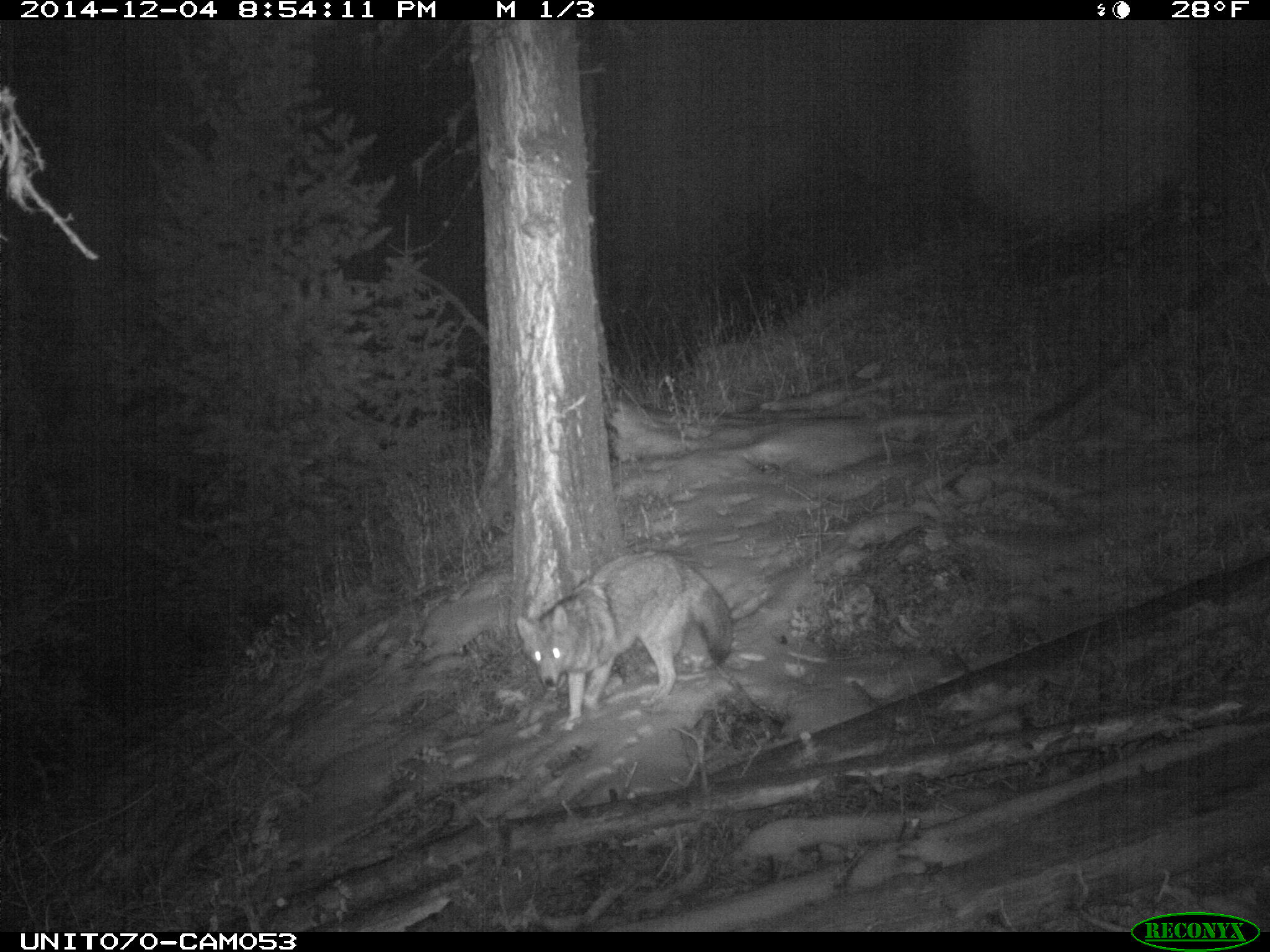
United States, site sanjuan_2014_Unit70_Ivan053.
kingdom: Animalia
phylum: Chordata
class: Mammalia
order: Carnivora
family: Canidae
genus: Canis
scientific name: Canis latrans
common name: coyote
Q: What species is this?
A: Canis latrans (coyote).